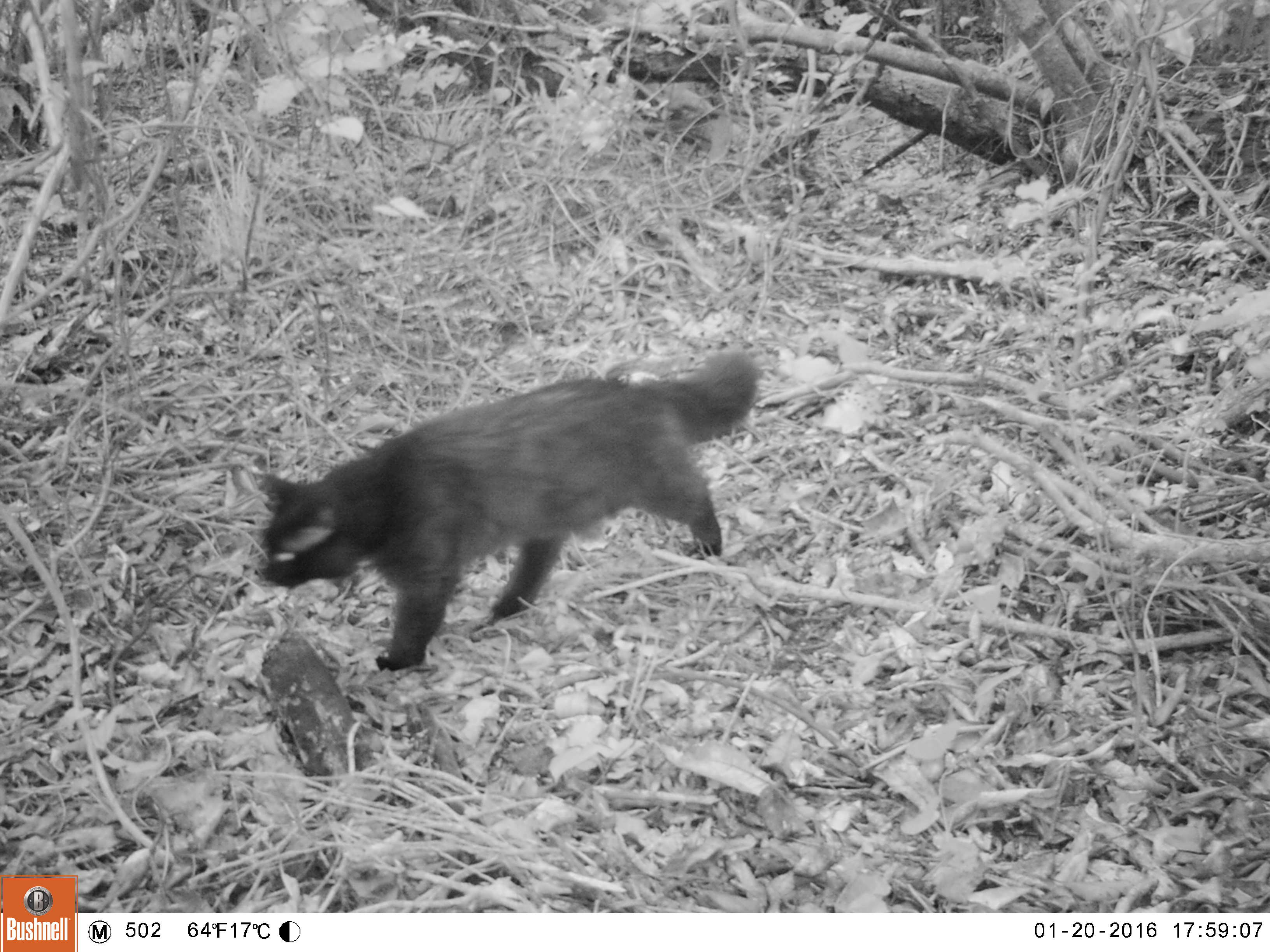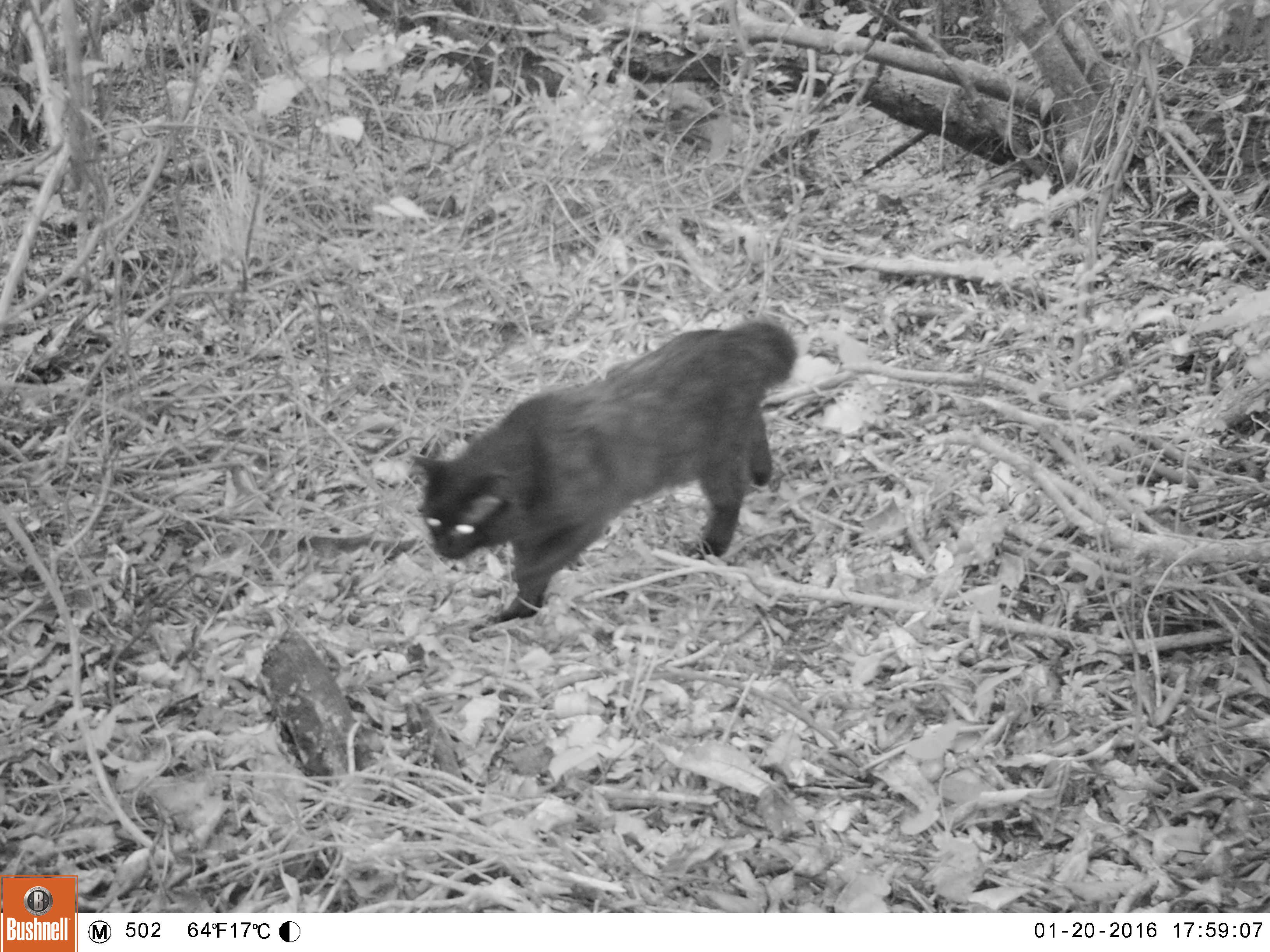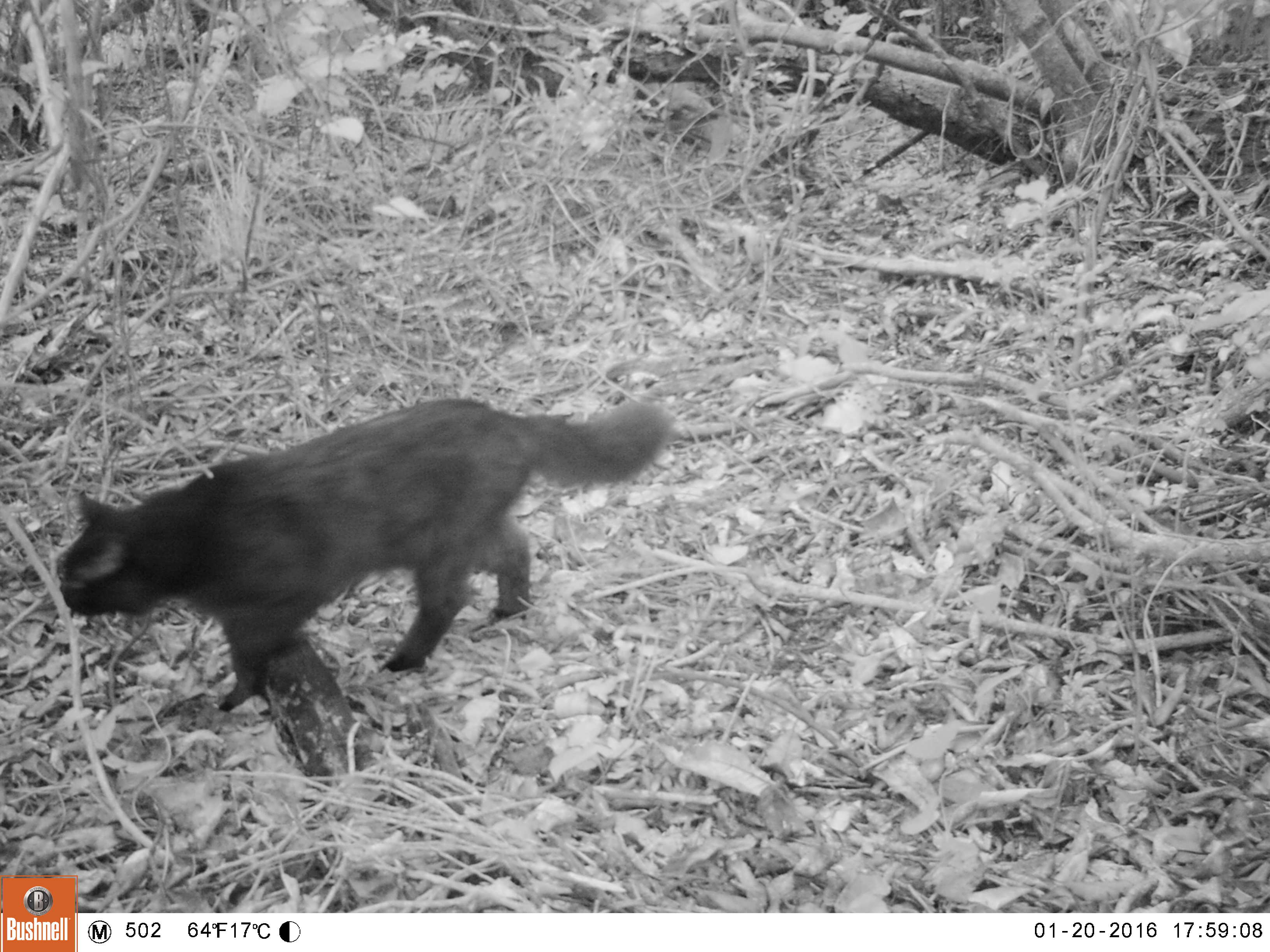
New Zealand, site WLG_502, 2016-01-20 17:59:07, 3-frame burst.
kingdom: Animalia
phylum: Chordata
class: Mammalia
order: Carnivora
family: Felidae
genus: Felis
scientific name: Felis catus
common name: domestic cat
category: cat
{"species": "cat (domestic cat) (Felis catus)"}